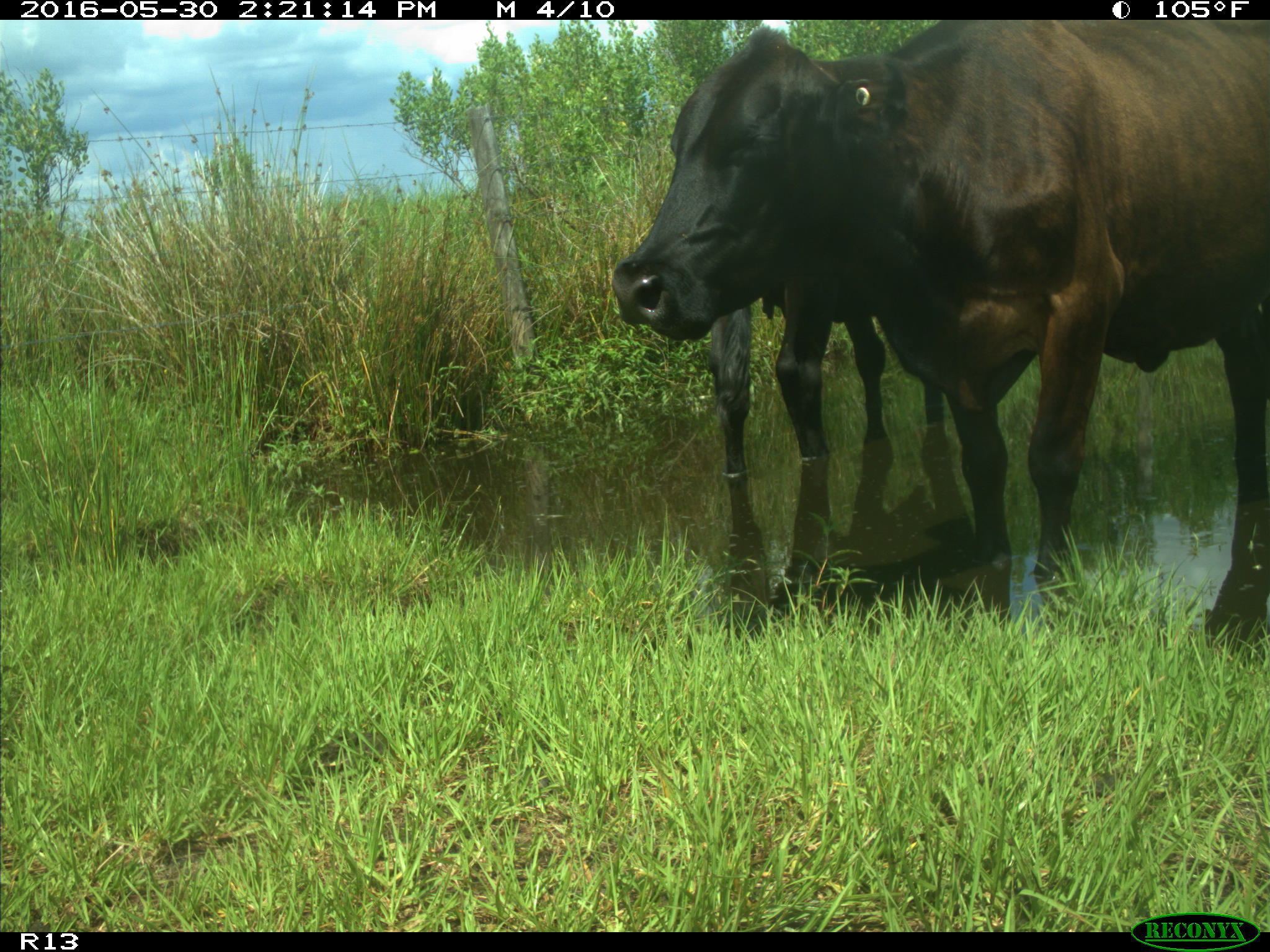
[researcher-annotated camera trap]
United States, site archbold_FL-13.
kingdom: Animalia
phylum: Chordata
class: Mammalia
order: Artiodactyla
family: Bovidae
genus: Bos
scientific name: Bos taurus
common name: domestic cow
Bos taurus (domestic cow).